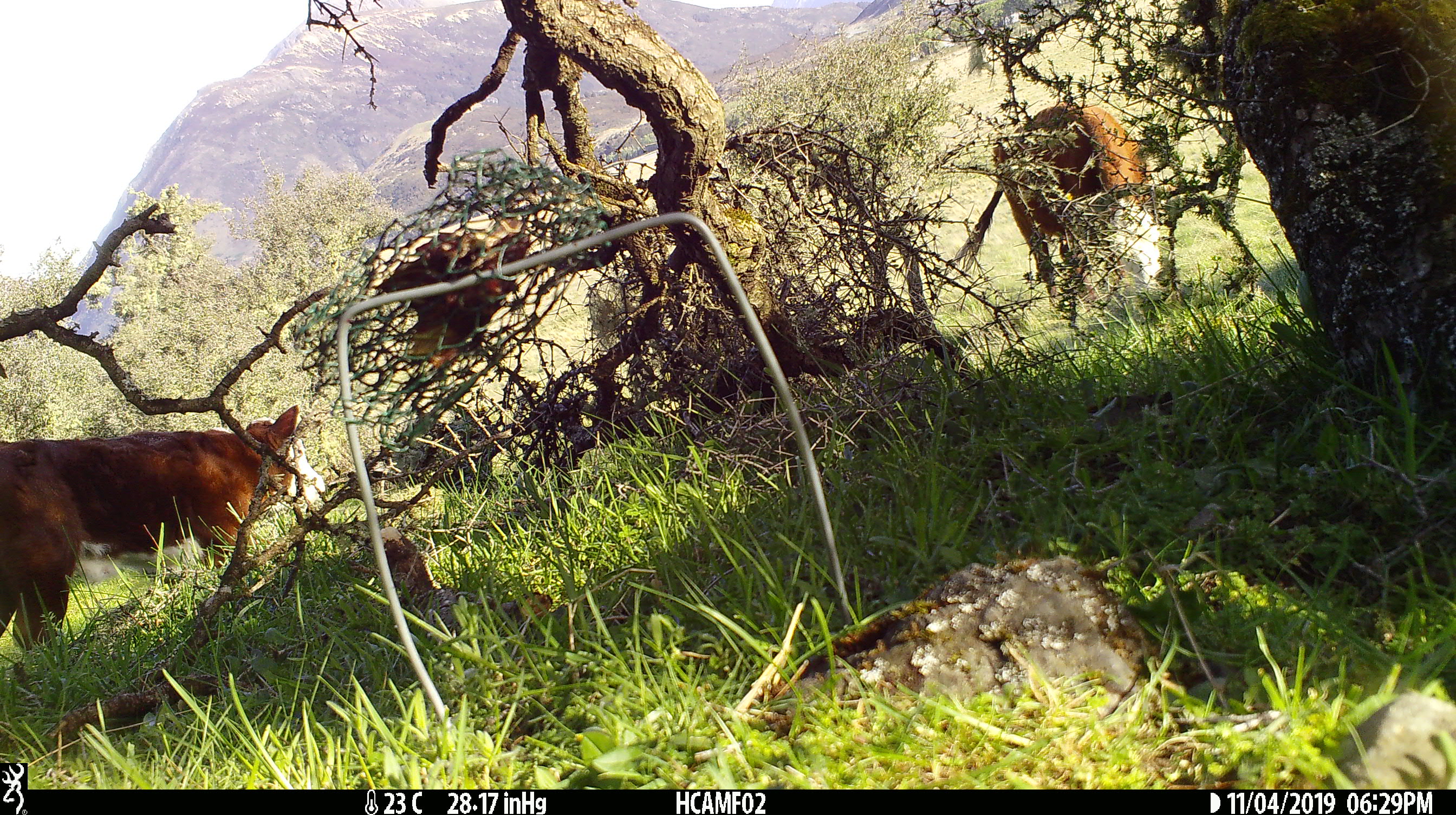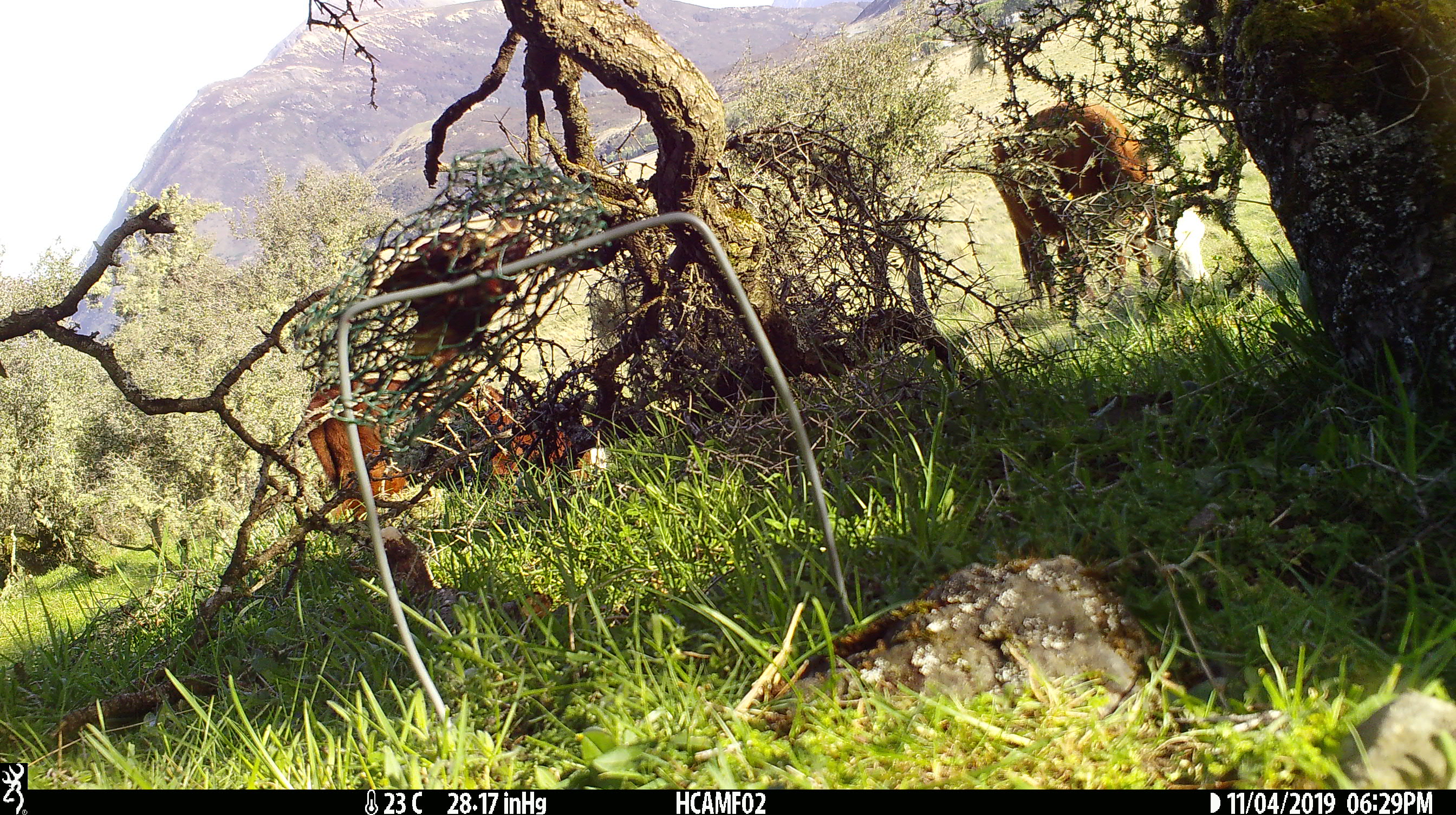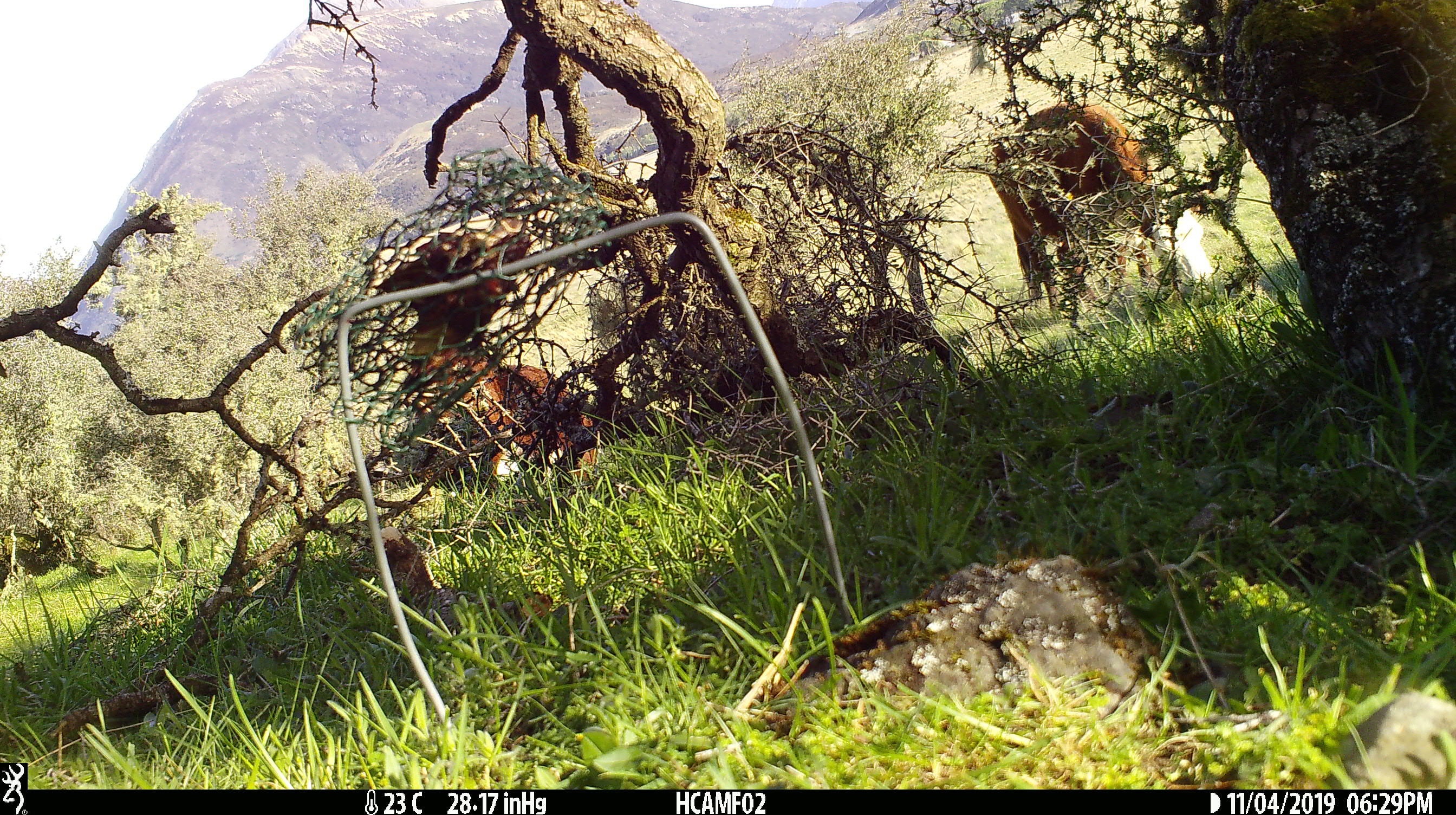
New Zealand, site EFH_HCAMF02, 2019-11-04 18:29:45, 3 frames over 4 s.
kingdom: Animalia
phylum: Chordata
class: Mammalia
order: Artiodactyla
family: Bovidae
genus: Bos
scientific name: Bos taurus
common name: domestic cow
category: cow